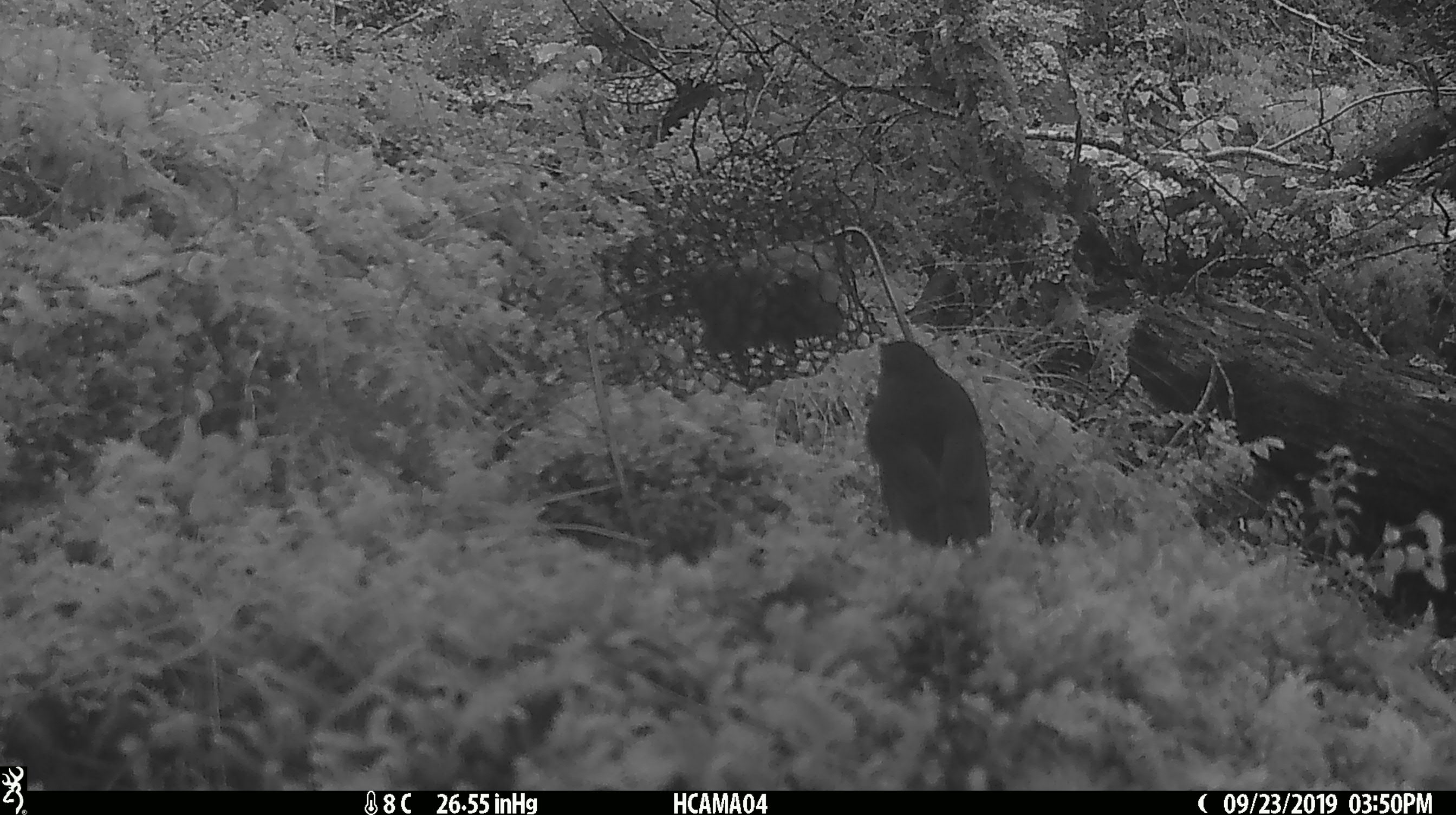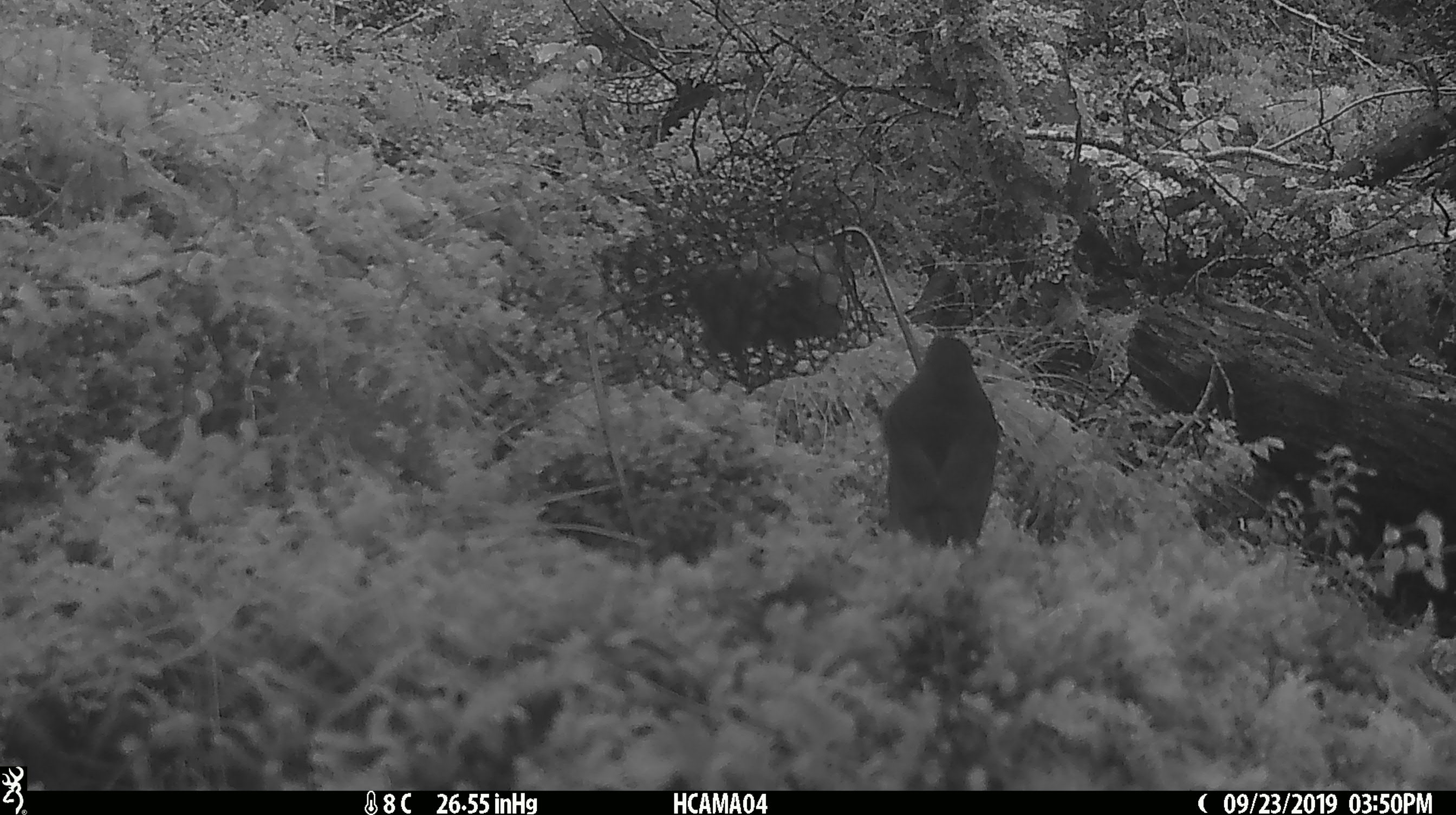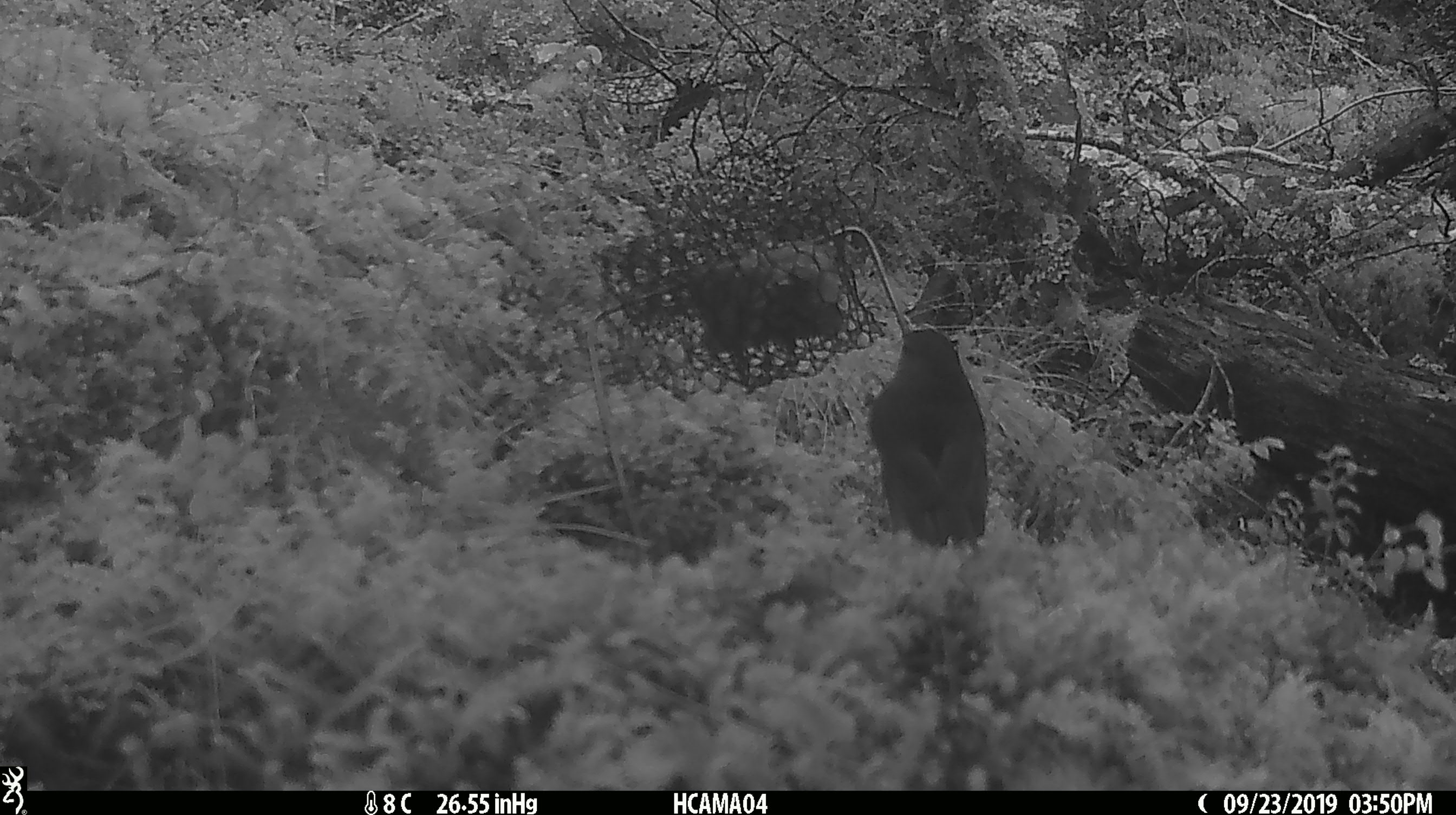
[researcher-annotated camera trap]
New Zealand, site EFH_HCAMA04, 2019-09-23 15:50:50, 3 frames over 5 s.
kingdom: Animalia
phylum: Chordata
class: Aves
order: Passeriformes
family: Petroicidae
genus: Petroica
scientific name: Petroica australis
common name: new zealand robin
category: robin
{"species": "robin (new zealand robin) (Petroica australis)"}